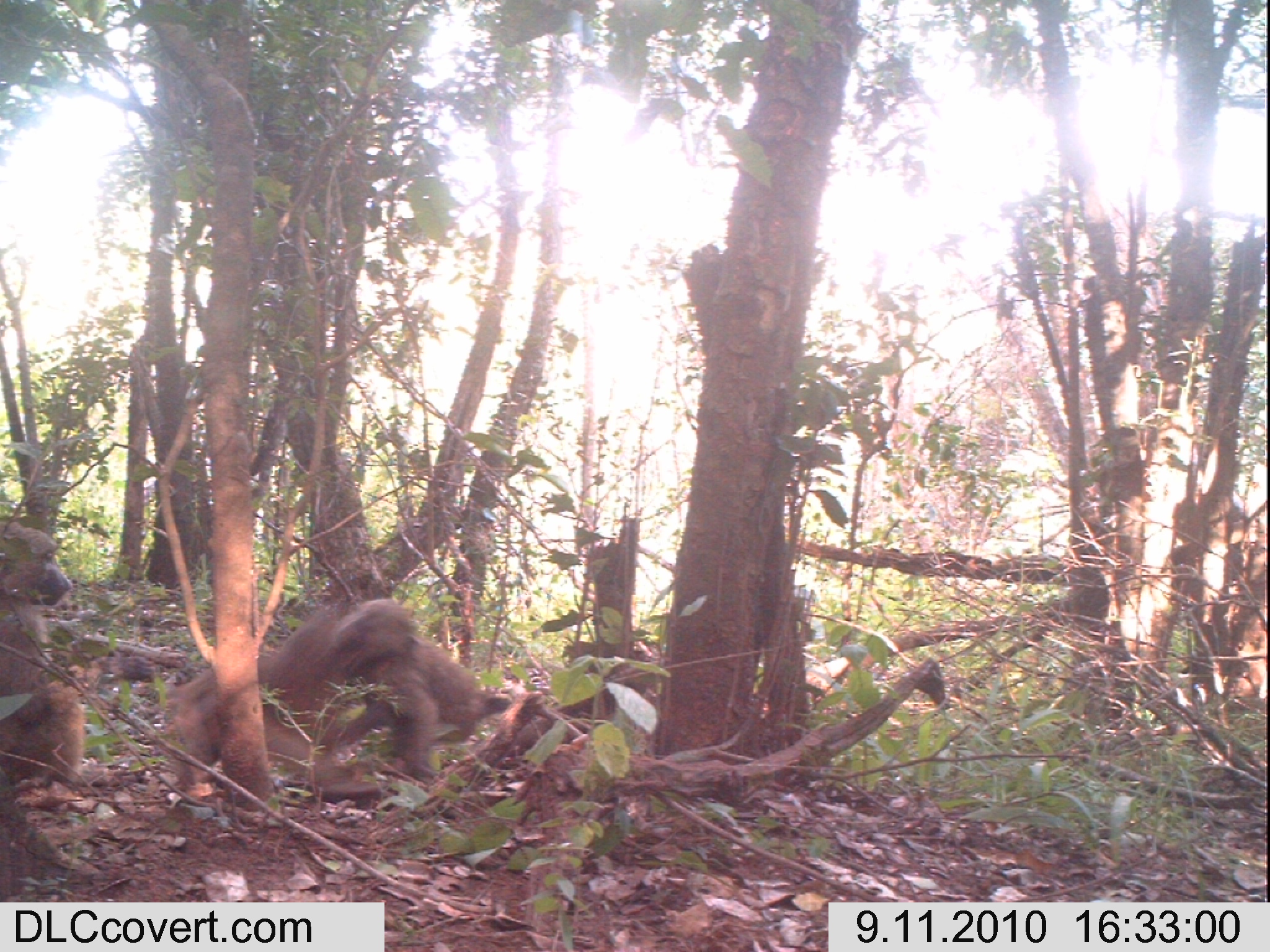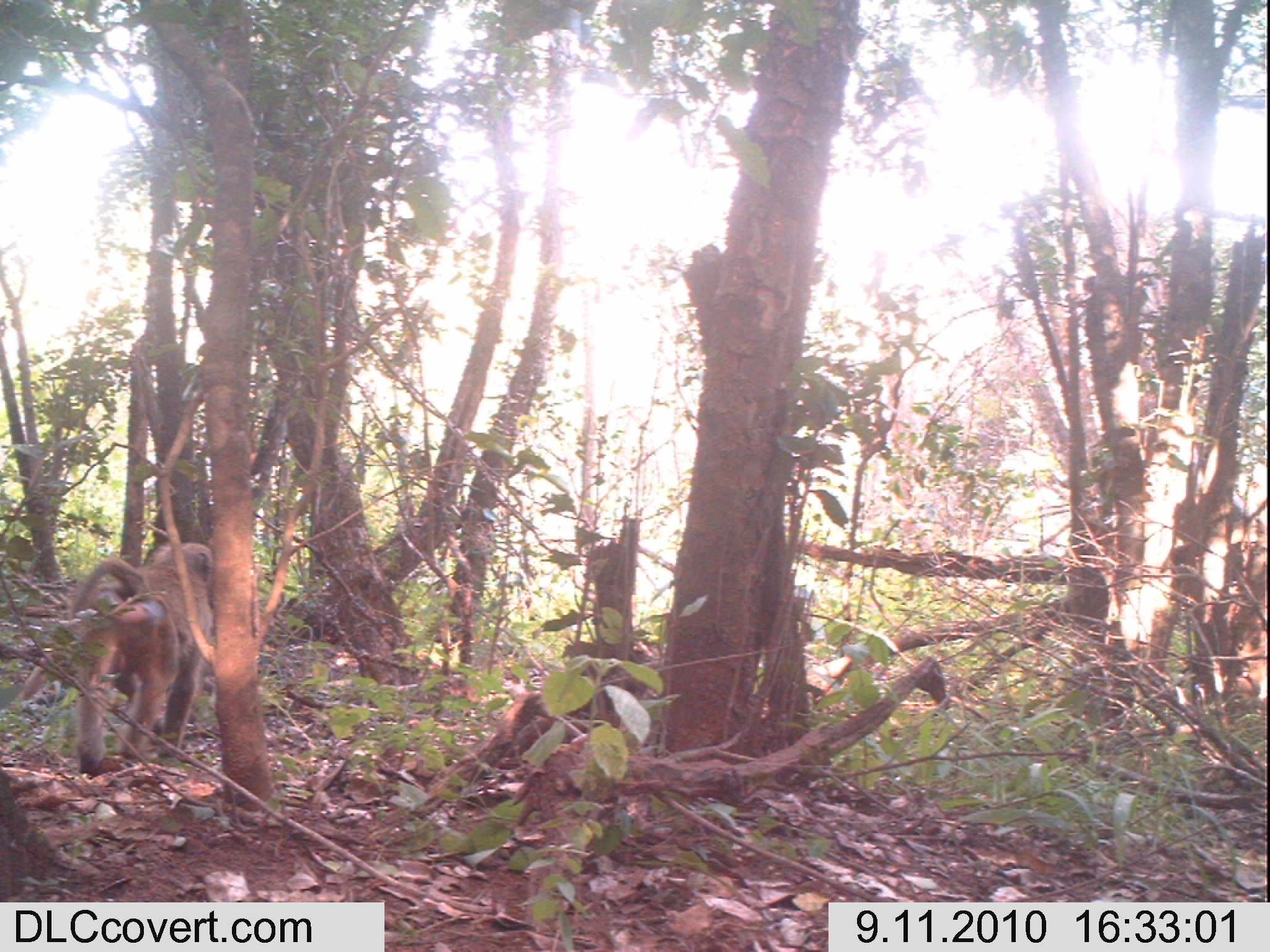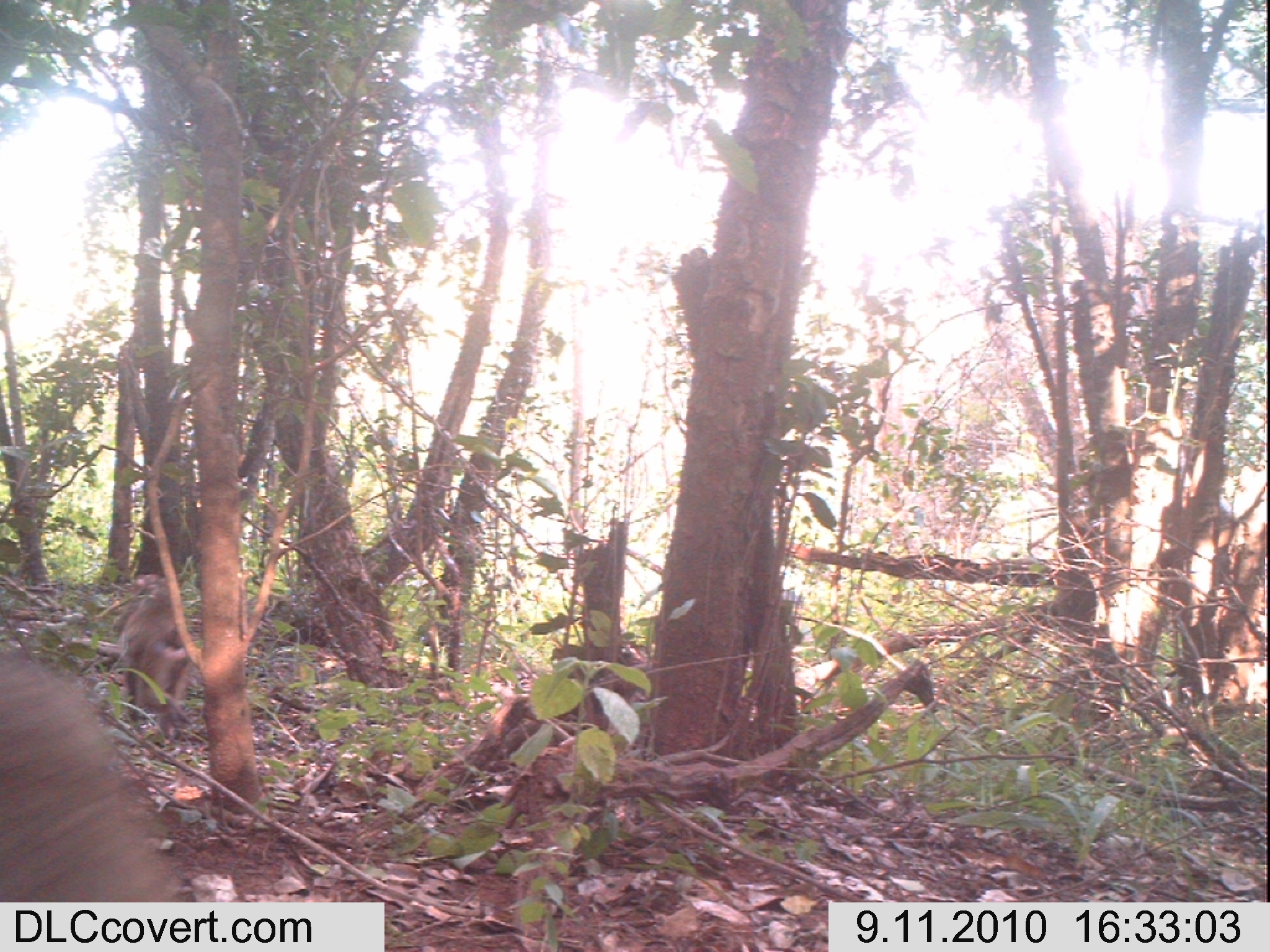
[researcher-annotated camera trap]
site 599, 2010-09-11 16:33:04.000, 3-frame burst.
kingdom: Animalia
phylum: Chordata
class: Mammalia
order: Primates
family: Cercopithecidae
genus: Papio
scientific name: Papio anubis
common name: olive baboon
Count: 2.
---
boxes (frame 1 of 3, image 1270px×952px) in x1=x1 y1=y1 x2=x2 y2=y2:
papio anubis: x1=167 y1=596 x2=422 y2=795; x1=319 y1=631 x2=511 y2=779; x1=0 y1=519 x2=86 y2=786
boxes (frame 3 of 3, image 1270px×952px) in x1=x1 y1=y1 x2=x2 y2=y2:
papio anubis: x1=0 y1=650 x2=179 y2=902; x1=112 y1=573 x2=193 y2=737